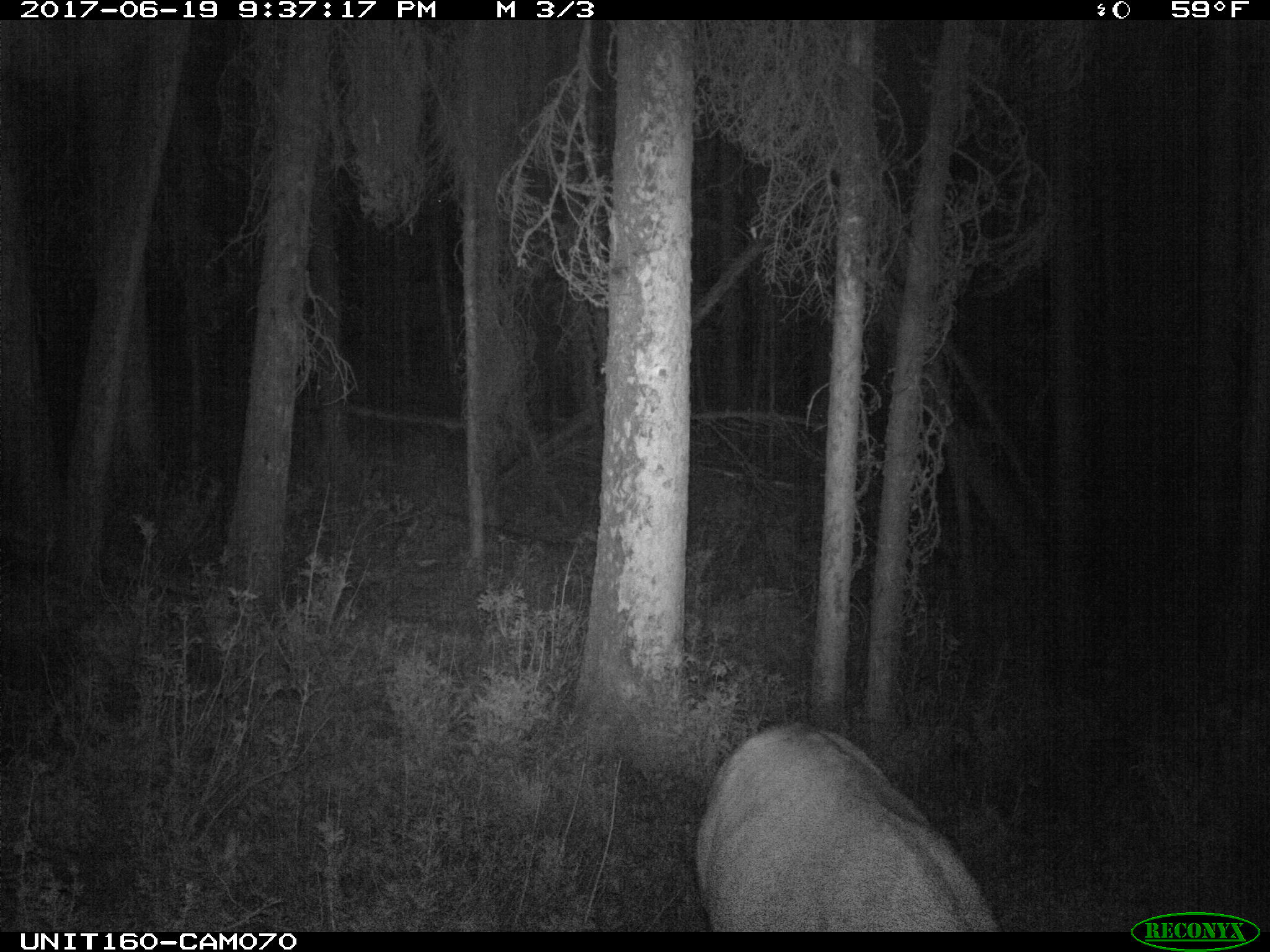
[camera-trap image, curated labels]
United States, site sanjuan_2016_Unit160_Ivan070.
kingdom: Animalia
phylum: Chordata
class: Mammalia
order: Artiodactyla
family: Cervidae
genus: Cervus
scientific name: Cervus elaphus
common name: red deer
Cervus elaphus (red deer).